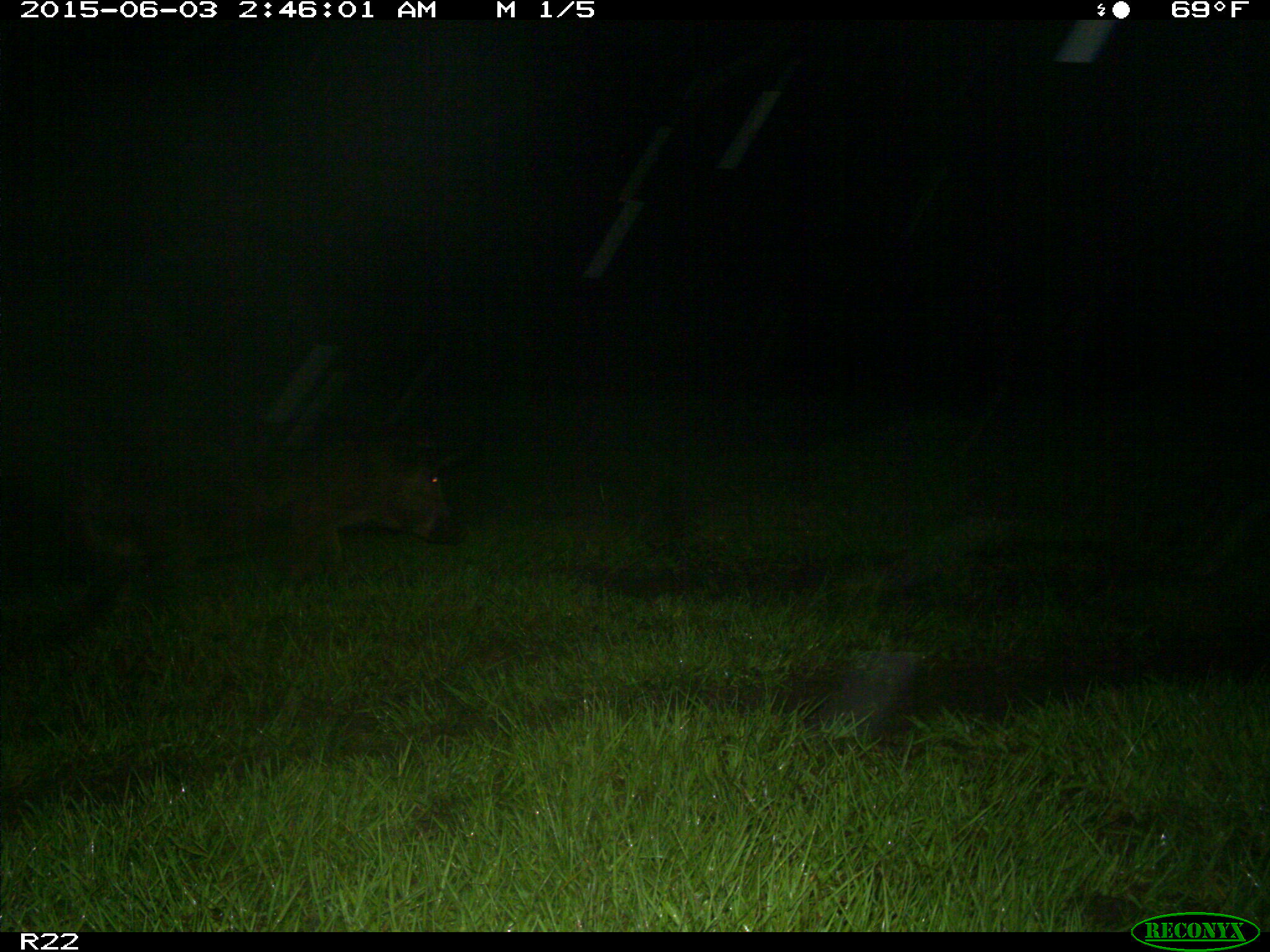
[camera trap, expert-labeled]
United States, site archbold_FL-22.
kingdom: Animalia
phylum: Chordata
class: Mammalia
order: Artiodactyla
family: Bovidae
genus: Bos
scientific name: Bos taurus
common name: domestic cow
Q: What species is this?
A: Bos taurus (domestic cow).